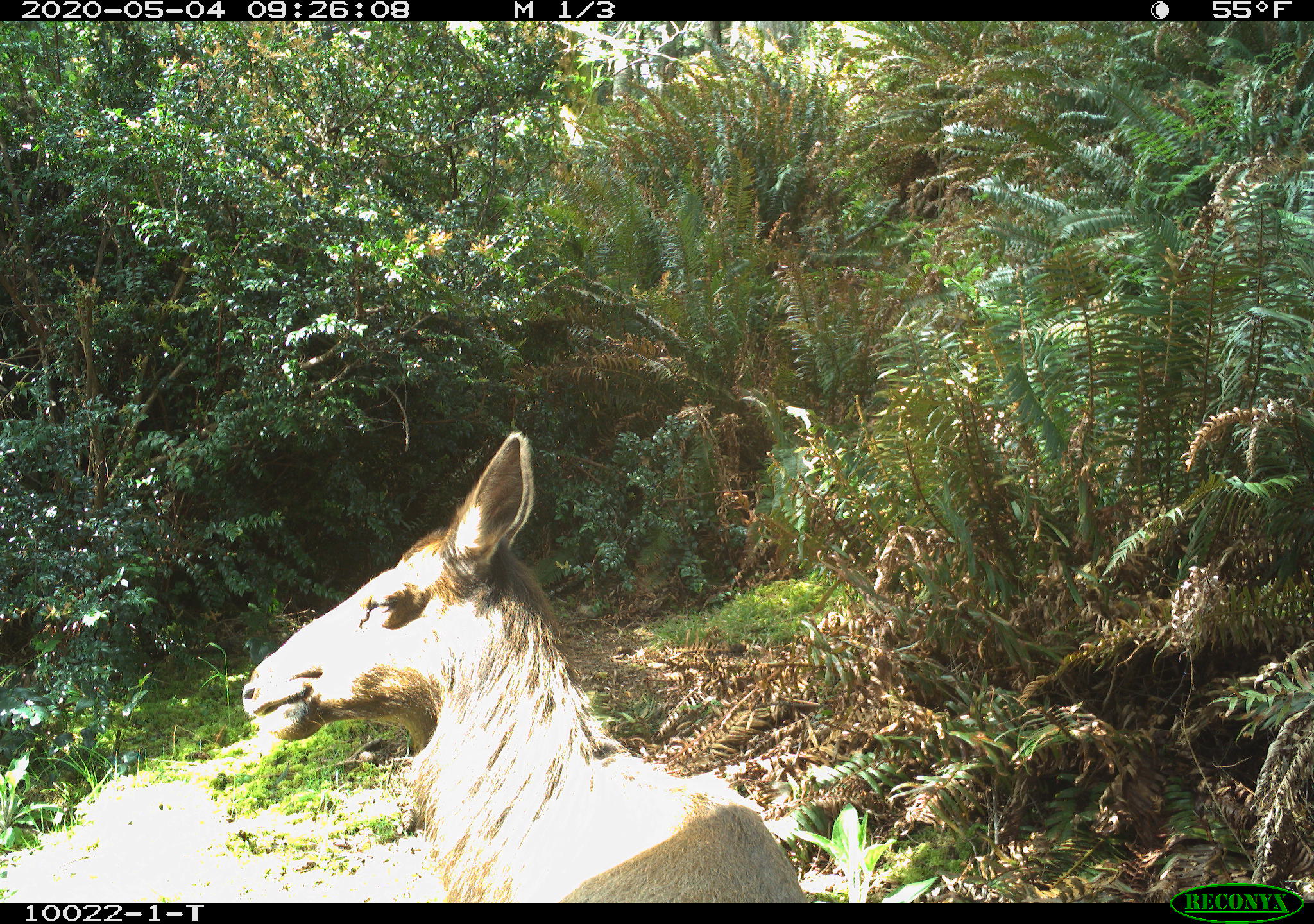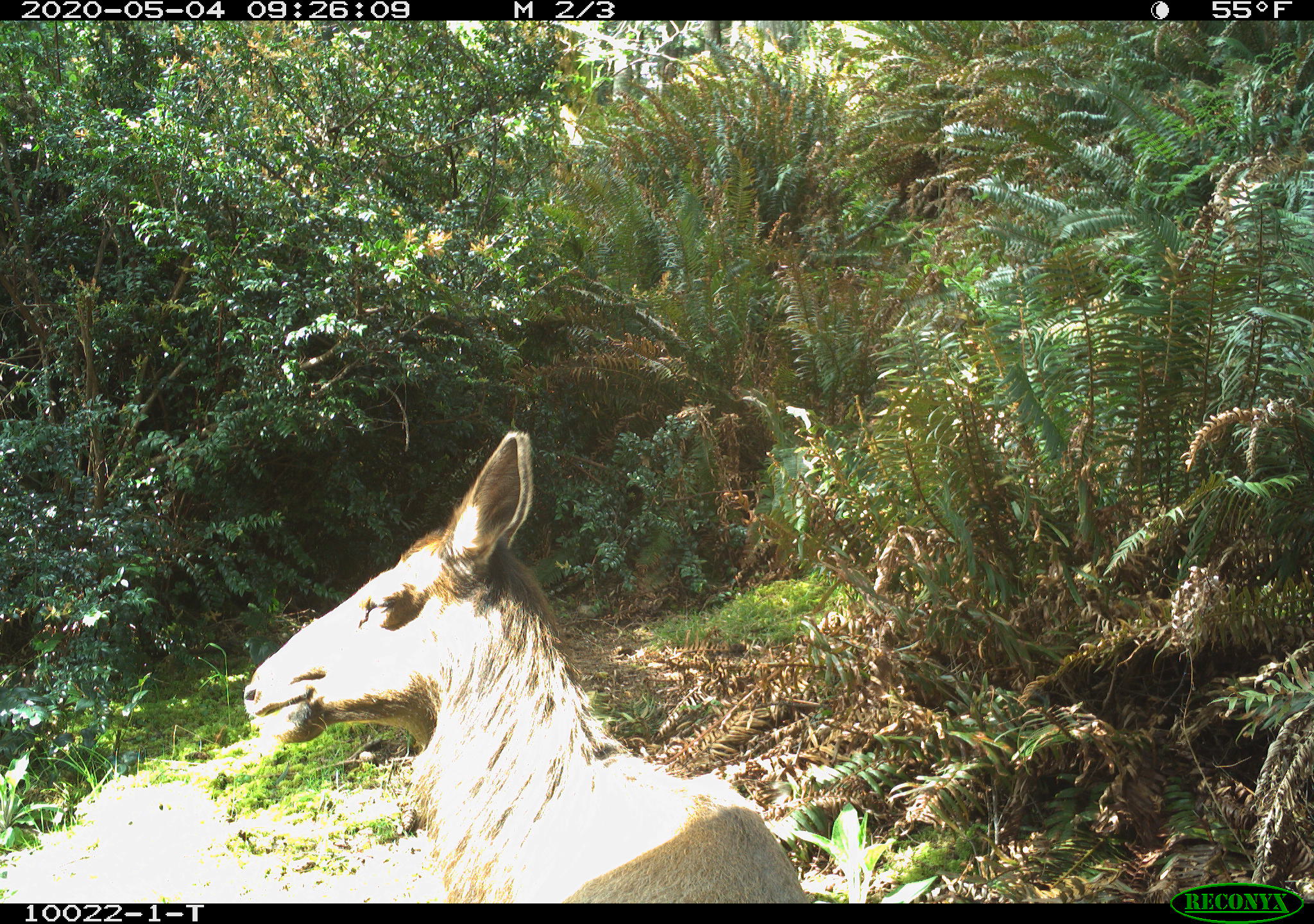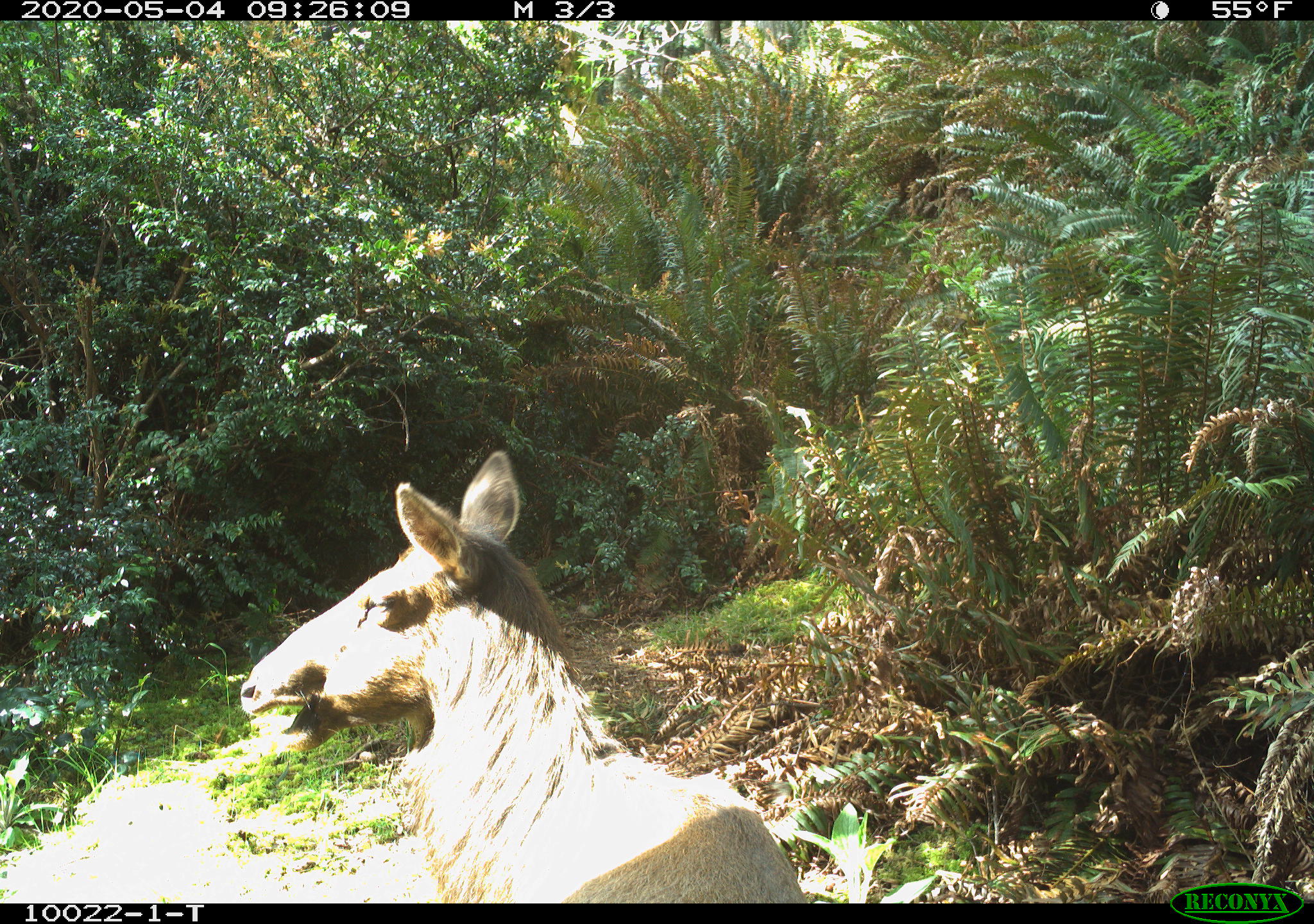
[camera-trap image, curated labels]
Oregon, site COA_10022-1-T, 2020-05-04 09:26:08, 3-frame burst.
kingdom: Animalia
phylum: Chordata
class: Mammalia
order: Artiodactyla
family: Cervidae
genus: Cervus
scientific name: Cervus canadensis roosevelti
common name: roosevelt elk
Roosevelt elk (Cervus canadensis roosevelti).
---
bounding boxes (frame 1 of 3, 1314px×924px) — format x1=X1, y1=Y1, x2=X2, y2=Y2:
roosevelt elk: x1=232, y1=426, x2=802, y2=899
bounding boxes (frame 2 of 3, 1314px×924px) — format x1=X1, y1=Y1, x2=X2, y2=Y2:
roosevelt elk: x1=240, y1=418, x2=807, y2=893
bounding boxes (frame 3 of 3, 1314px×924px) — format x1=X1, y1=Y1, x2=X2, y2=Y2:
roosevelt elk: x1=227, y1=441, x2=802, y2=895